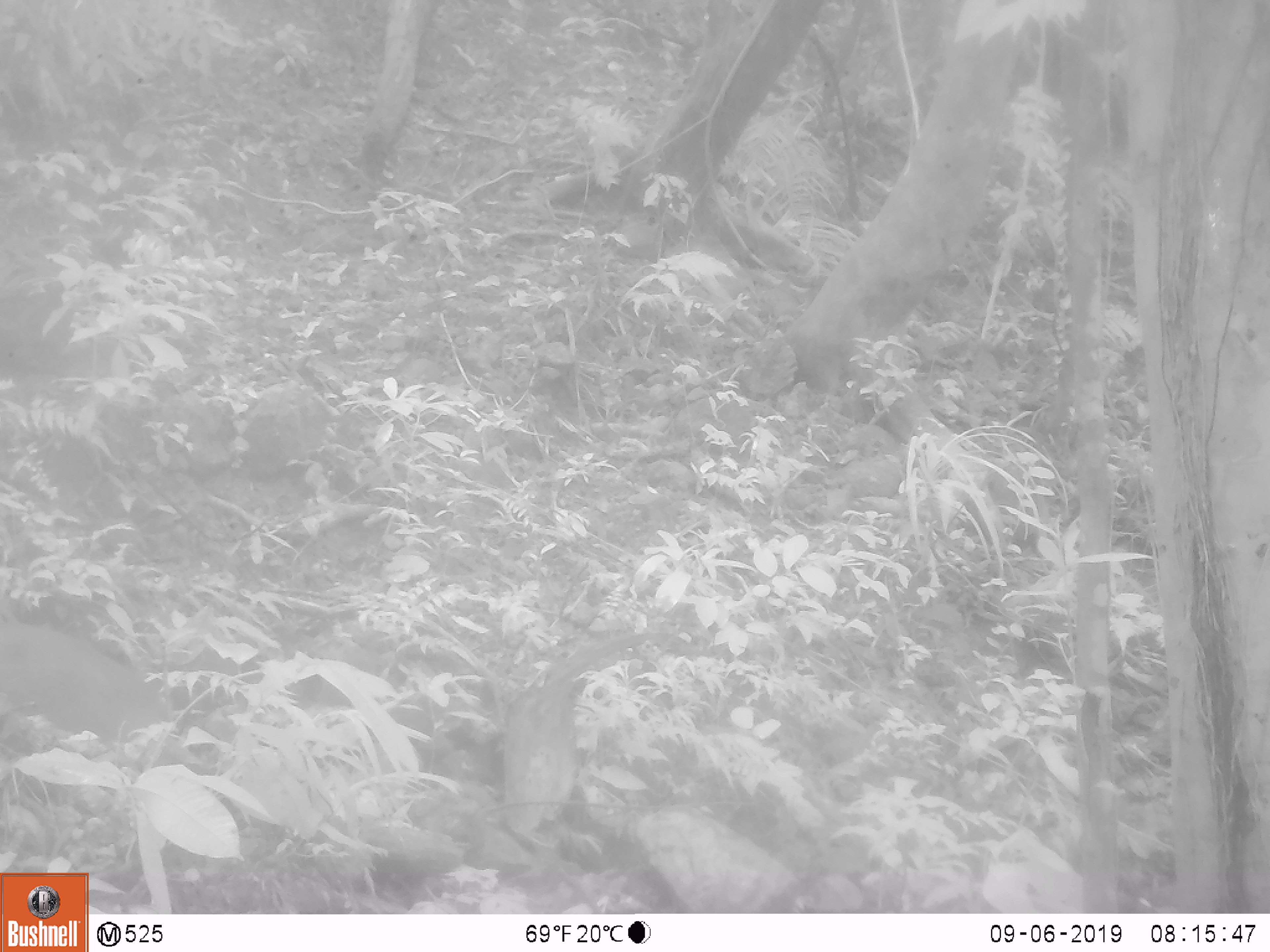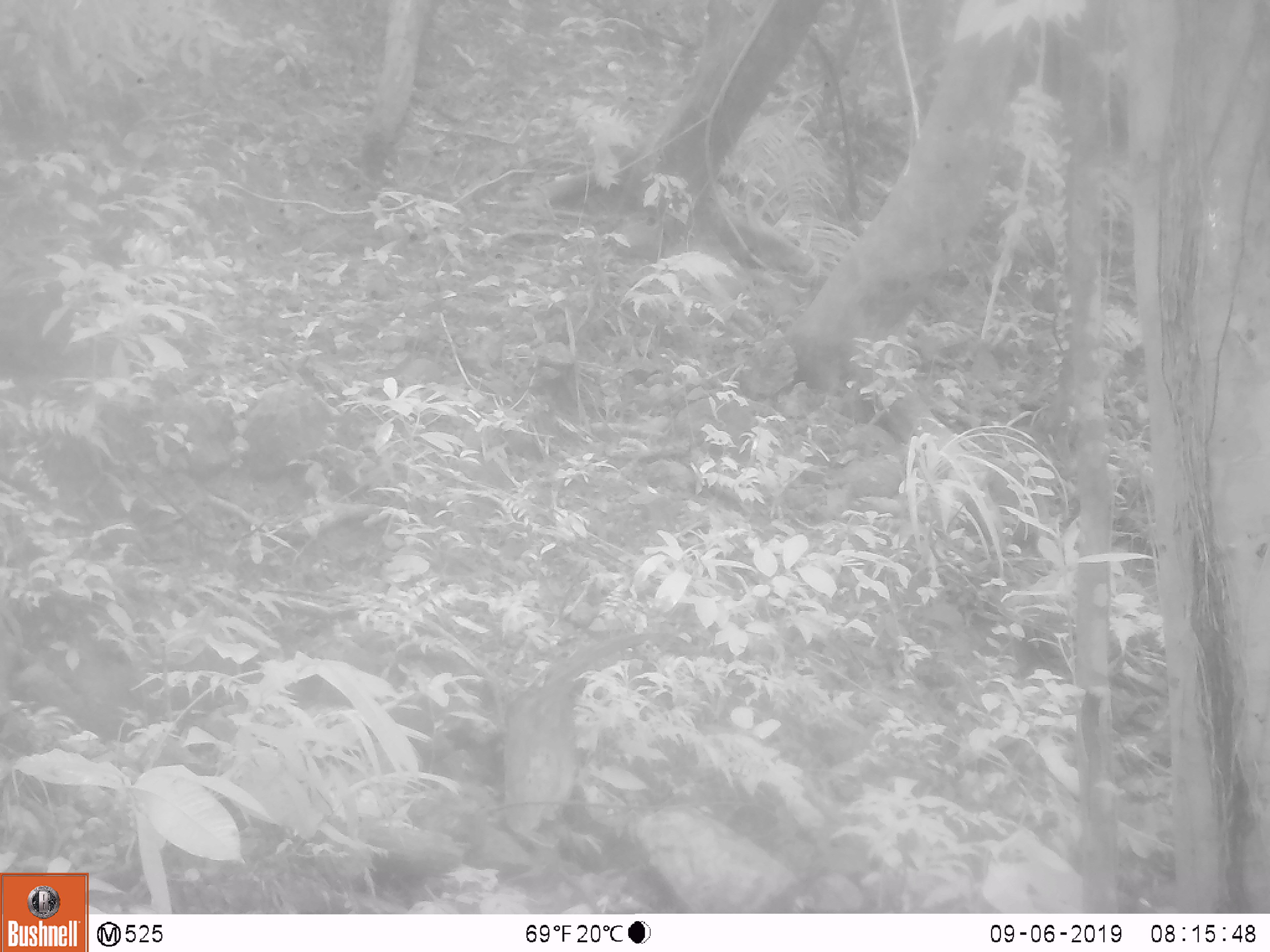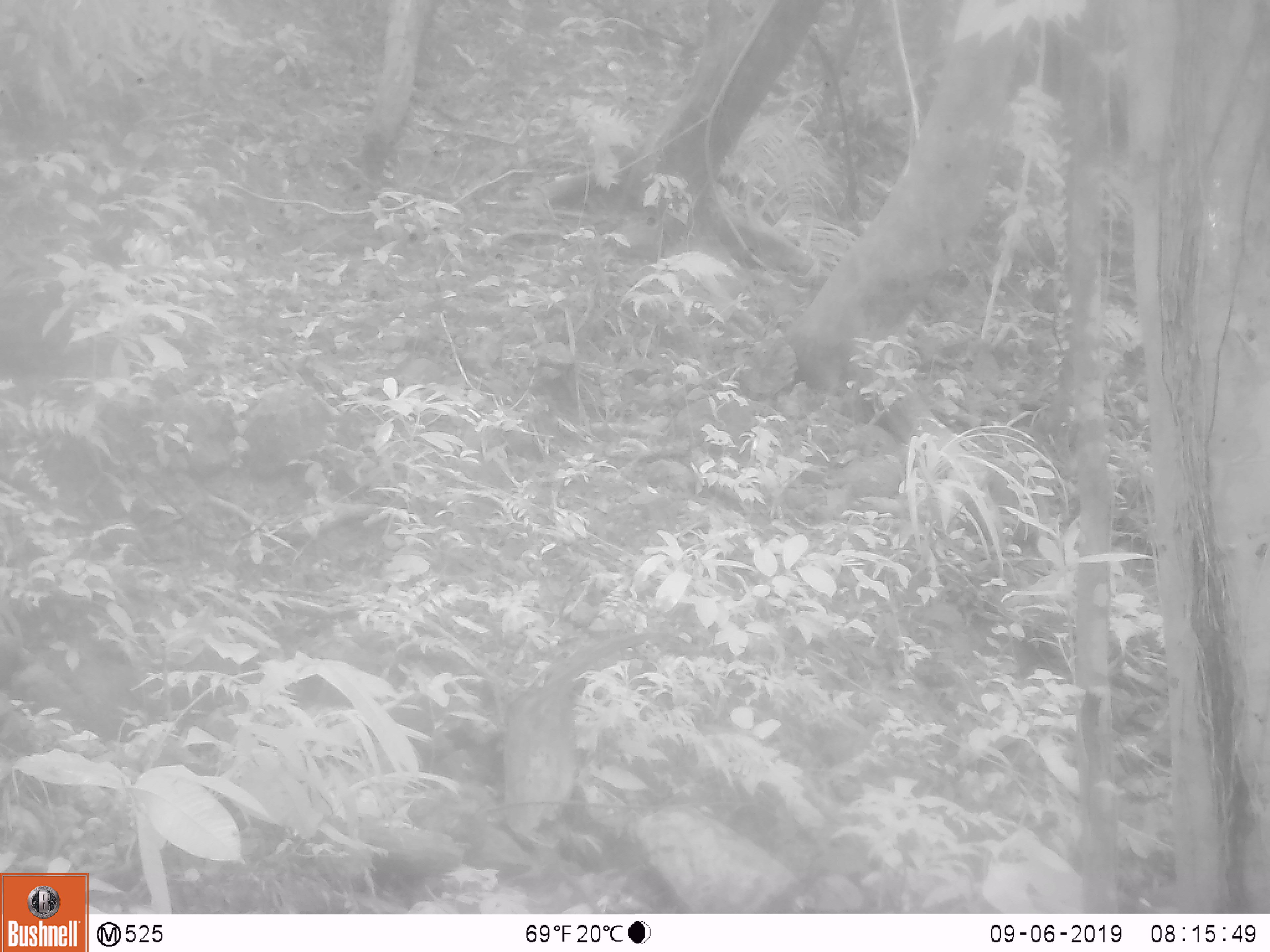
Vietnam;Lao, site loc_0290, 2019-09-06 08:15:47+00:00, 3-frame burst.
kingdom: Animalia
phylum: Chordata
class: Mammalia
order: Artiodactyla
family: Cervidae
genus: Muntiacus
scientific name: Muntiacus rooseveltorum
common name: roosevelt's muntjac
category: roosevelts muntjac group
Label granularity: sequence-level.